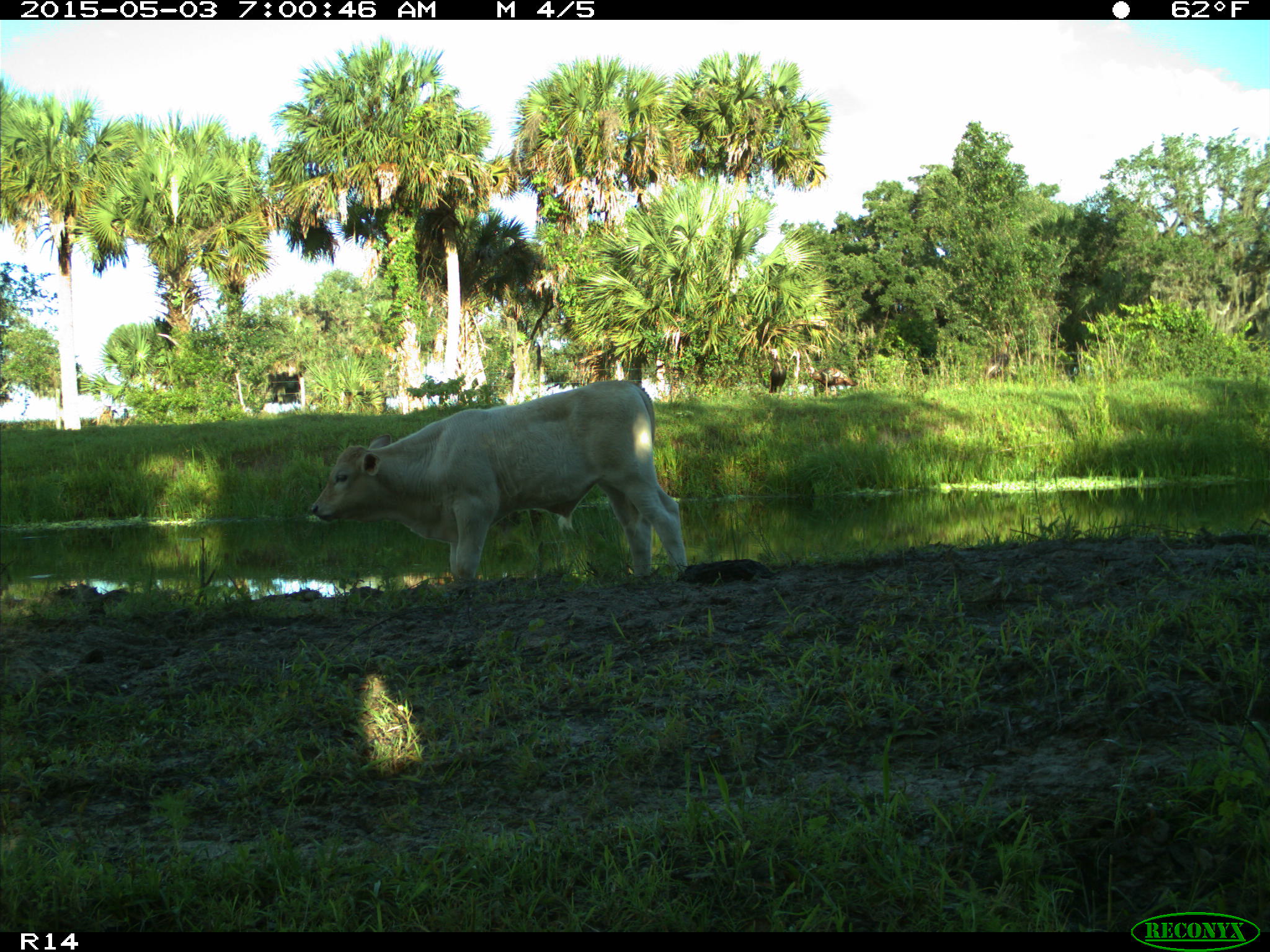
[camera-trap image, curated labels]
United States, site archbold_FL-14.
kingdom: Animalia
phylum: Chordata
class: Mammalia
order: Artiodactyla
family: Bovidae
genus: Bos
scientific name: Bos taurus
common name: domestic cow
Bos taurus (domestic cow).